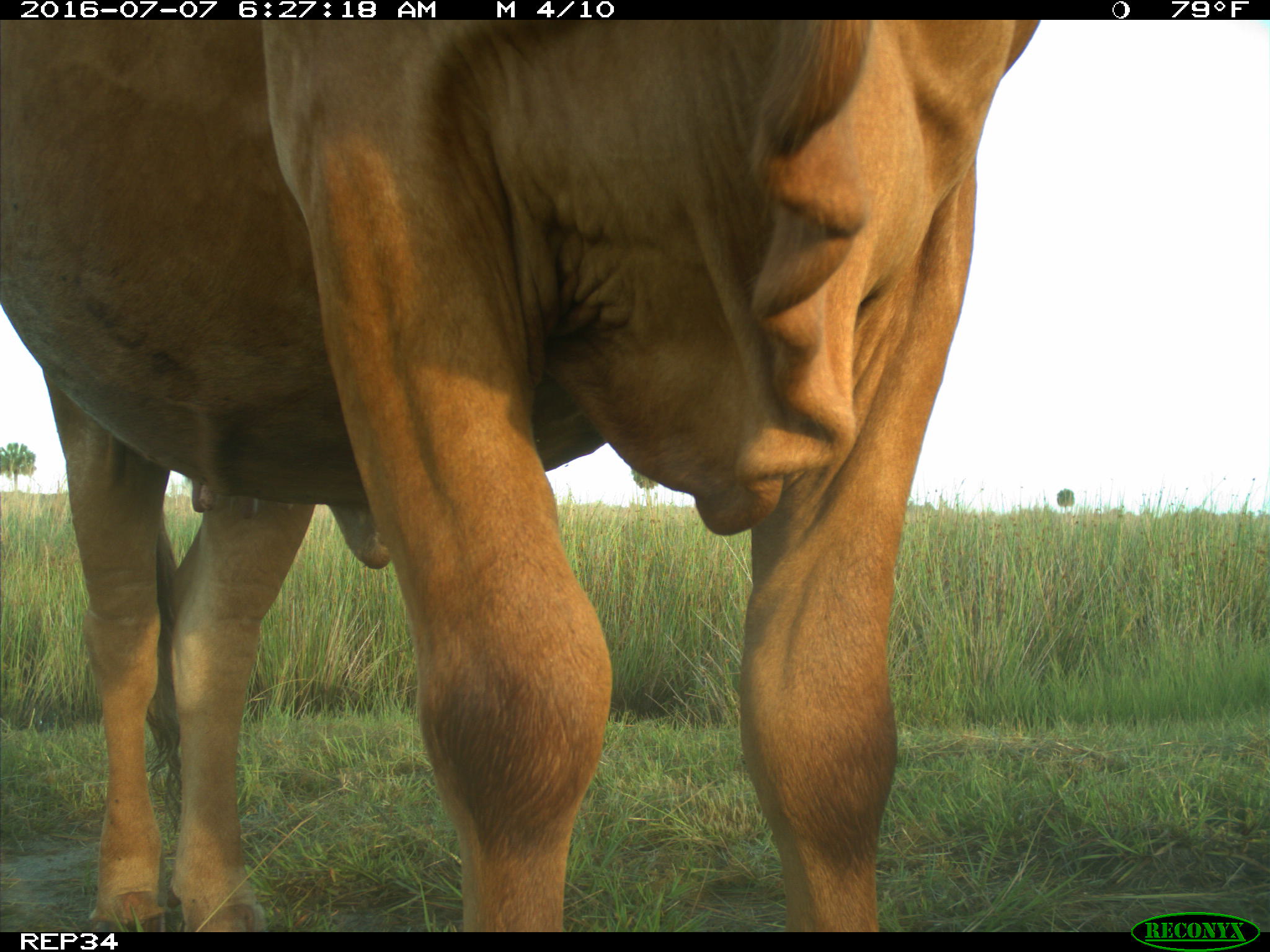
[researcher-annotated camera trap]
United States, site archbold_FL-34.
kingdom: Animalia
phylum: Chordata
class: Mammalia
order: Artiodactyla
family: Bovidae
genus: Bos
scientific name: Bos taurus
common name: domestic cow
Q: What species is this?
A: Bos taurus (domestic cow).